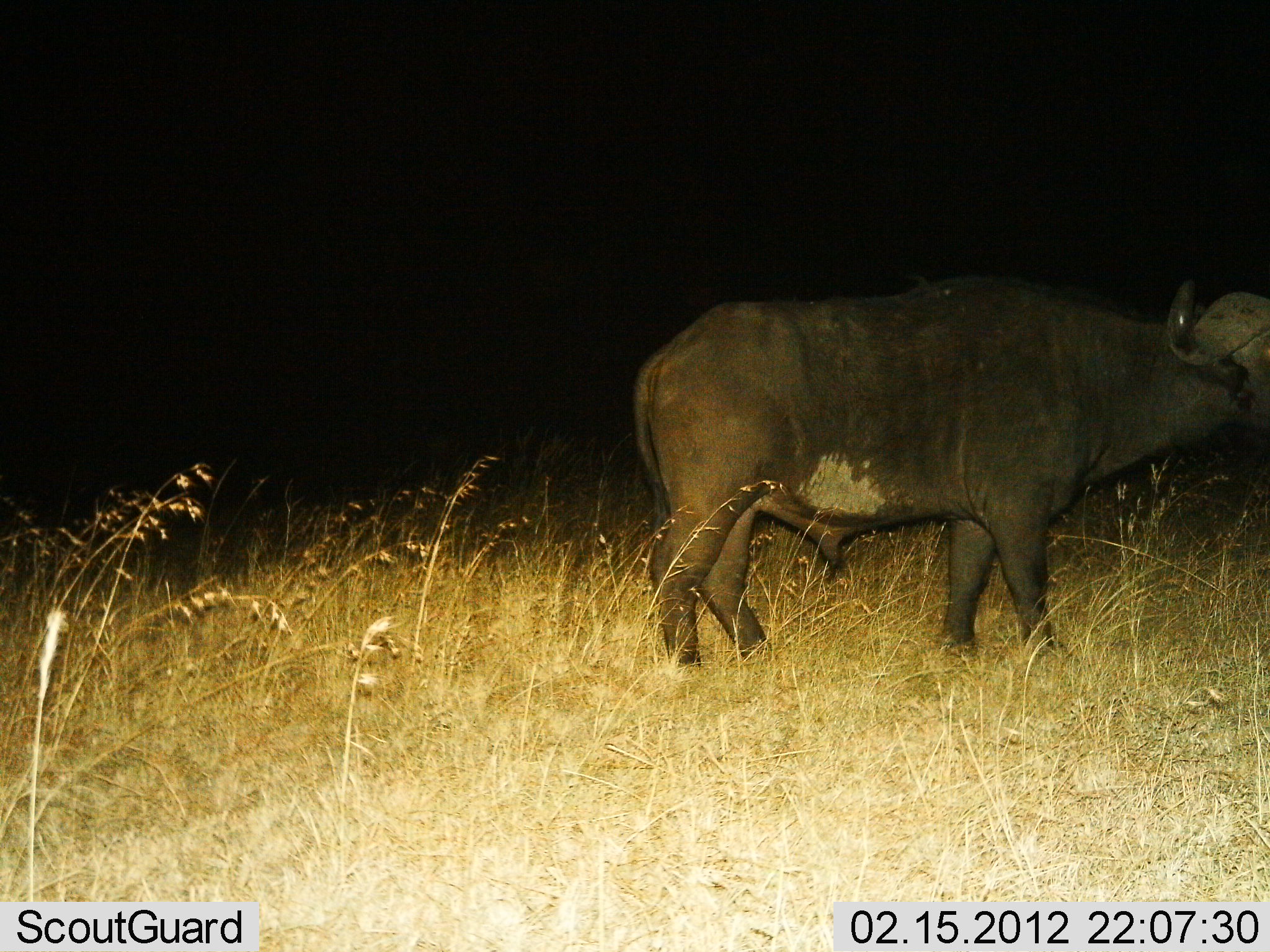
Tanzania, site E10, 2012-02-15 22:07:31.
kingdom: Animalia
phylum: Chordata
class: Mammalia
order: Artiodactyla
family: Bovidae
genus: Syncerus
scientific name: Syncerus caffer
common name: cape buffalo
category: buffalo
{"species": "buffalo (cape buffalo) (Syncerus caffer)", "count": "1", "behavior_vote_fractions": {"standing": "88%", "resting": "0%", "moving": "12%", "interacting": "0%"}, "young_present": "0%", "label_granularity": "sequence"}